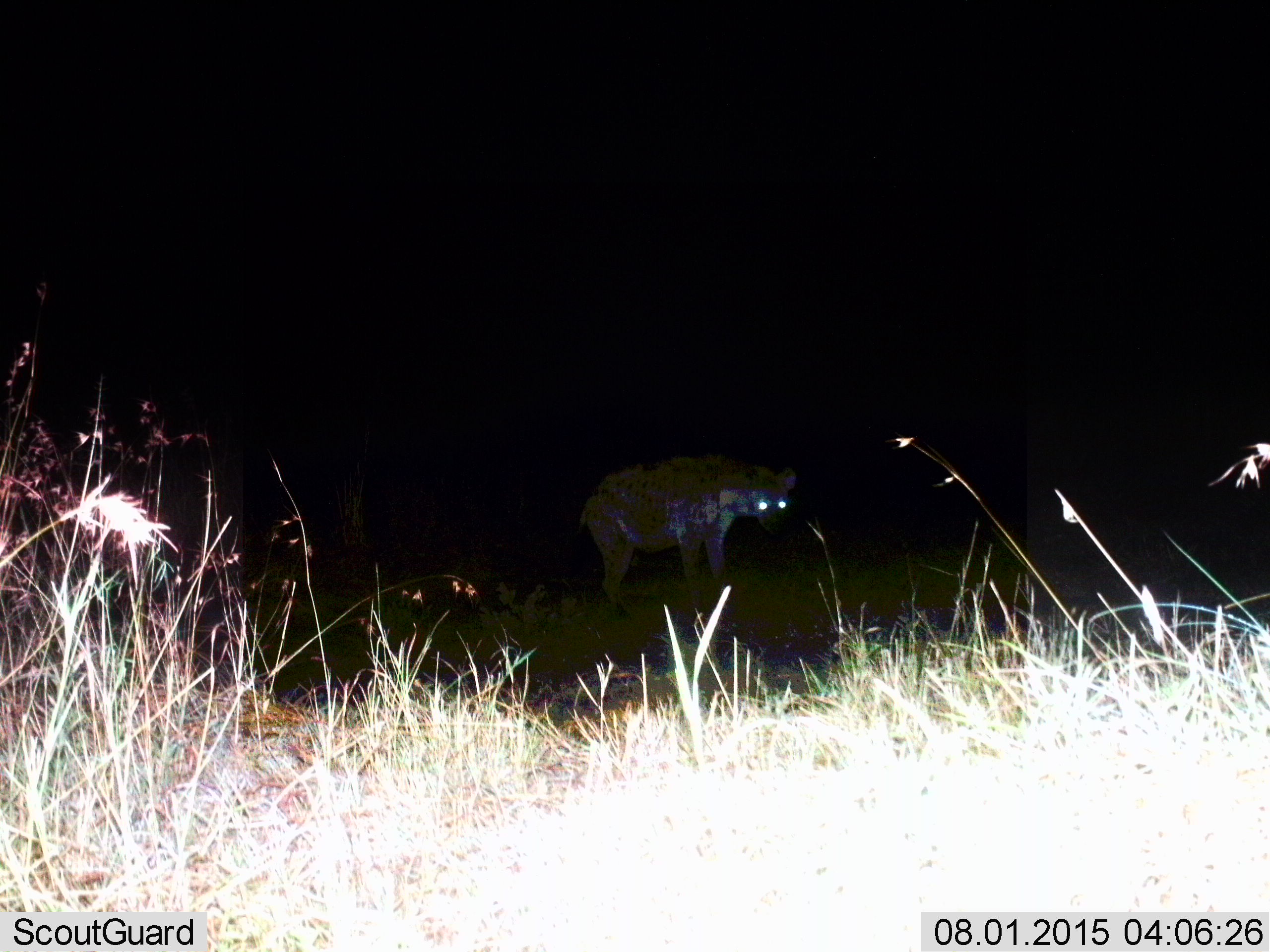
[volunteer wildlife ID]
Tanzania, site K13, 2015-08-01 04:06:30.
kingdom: Animalia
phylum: Chordata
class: Mammalia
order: Carnivora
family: Hyaenidae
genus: Crocuta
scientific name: Crocuta crocuta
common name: spotted hyena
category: hyenaspotted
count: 1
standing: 100%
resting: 0%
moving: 0%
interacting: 0%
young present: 0%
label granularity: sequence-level